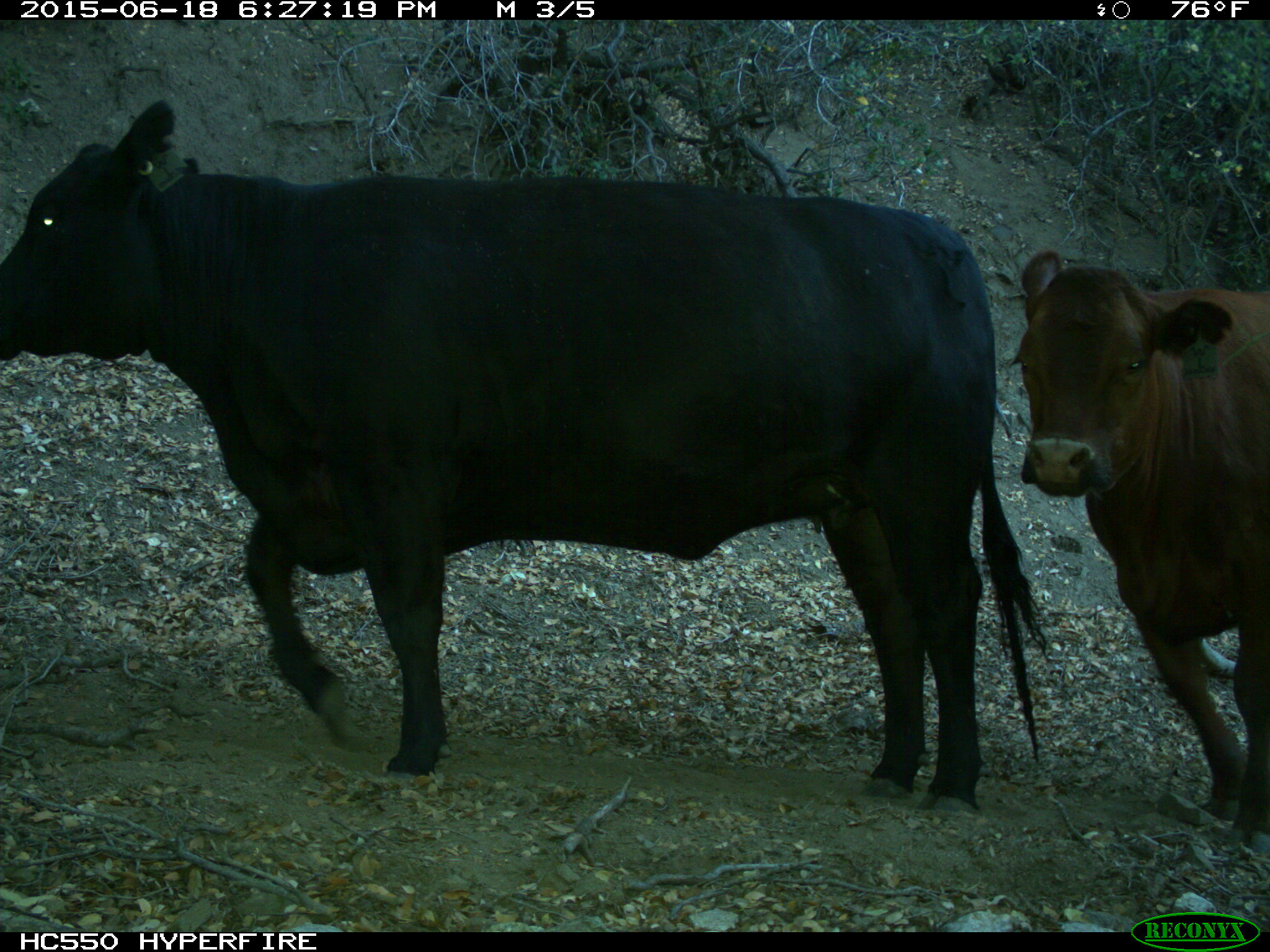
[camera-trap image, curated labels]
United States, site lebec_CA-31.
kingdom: Animalia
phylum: Chordata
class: Mammalia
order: Artiodactyla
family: Bovidae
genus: Bos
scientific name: Bos taurus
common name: domestic cow